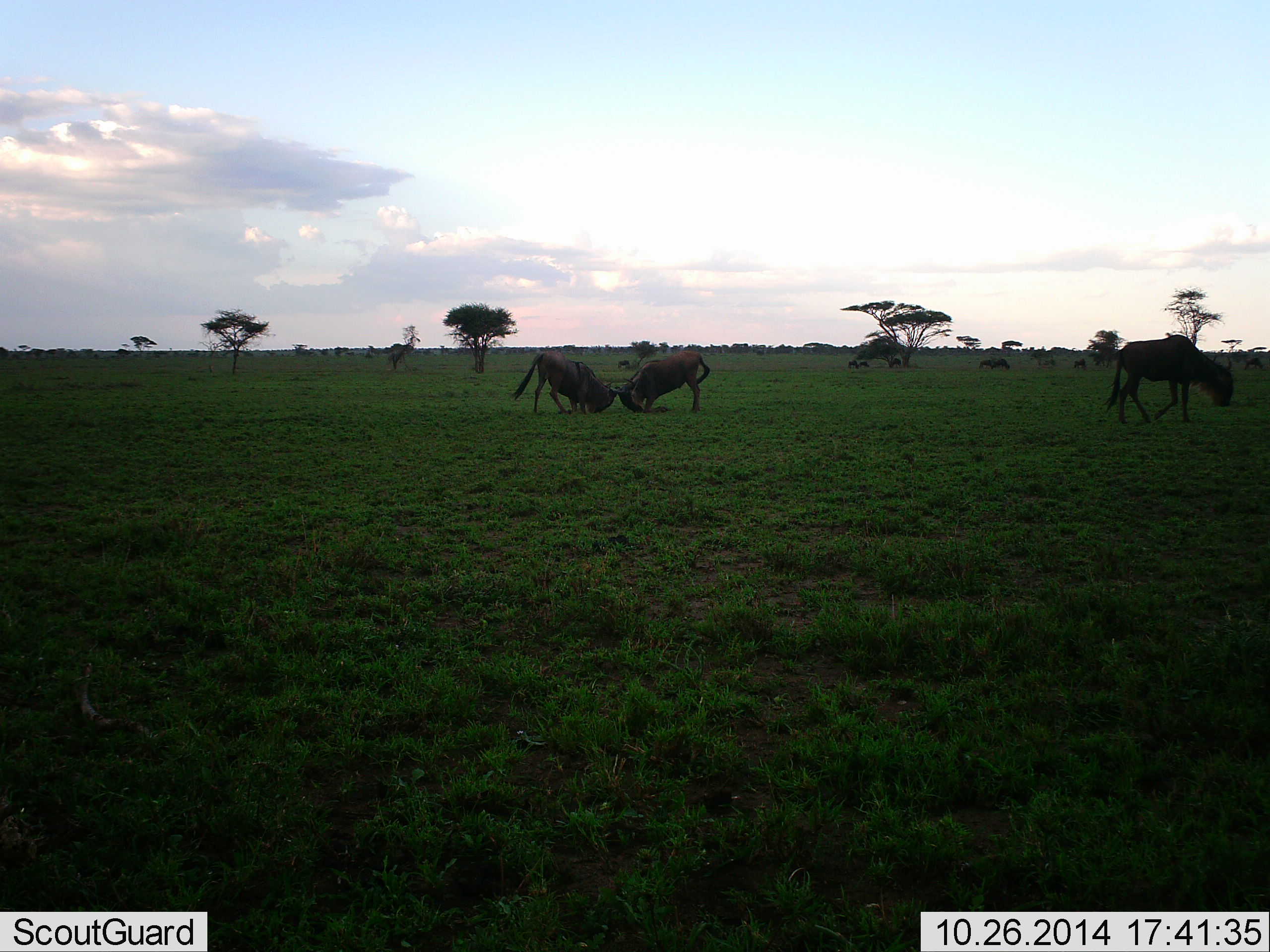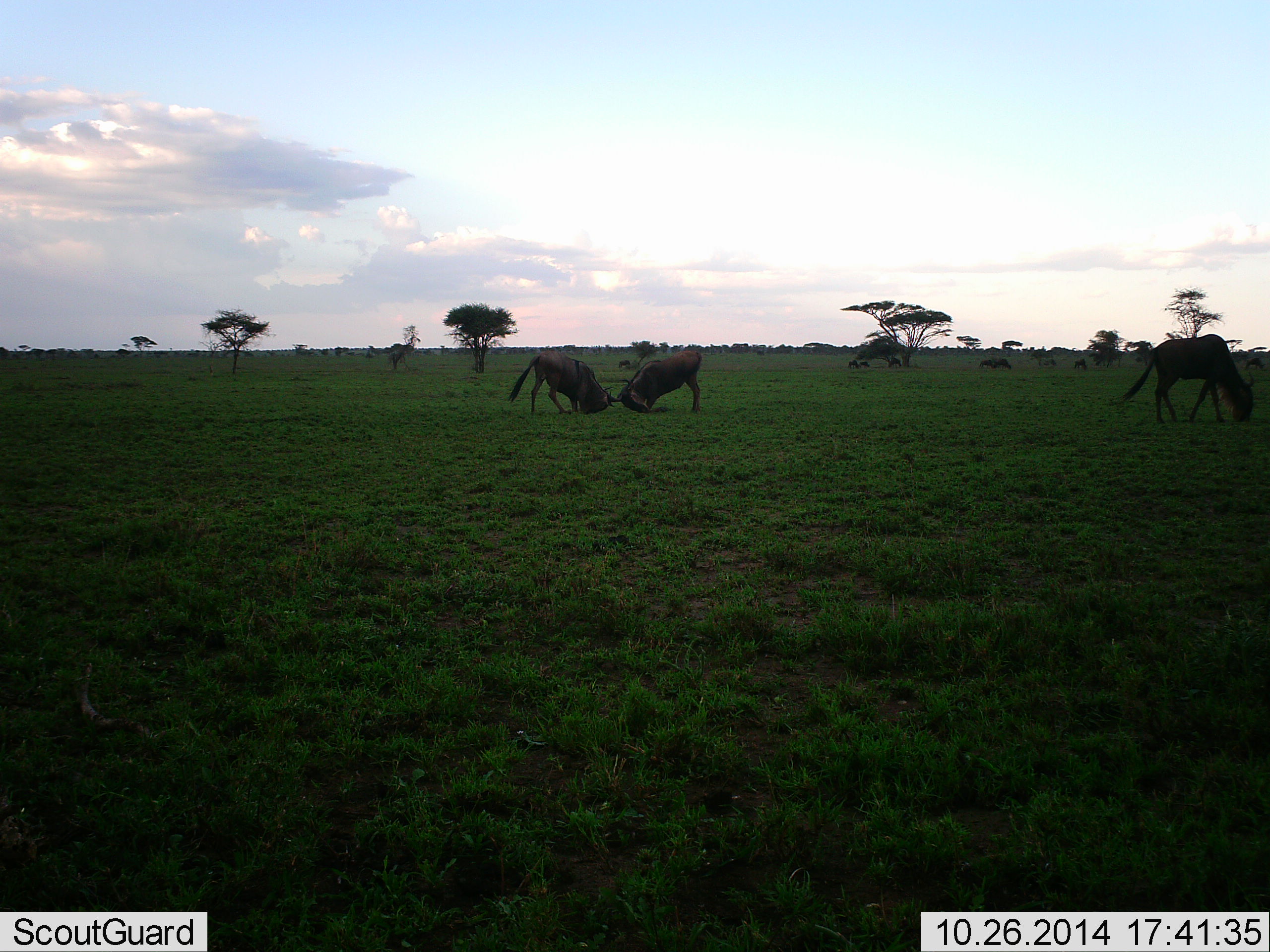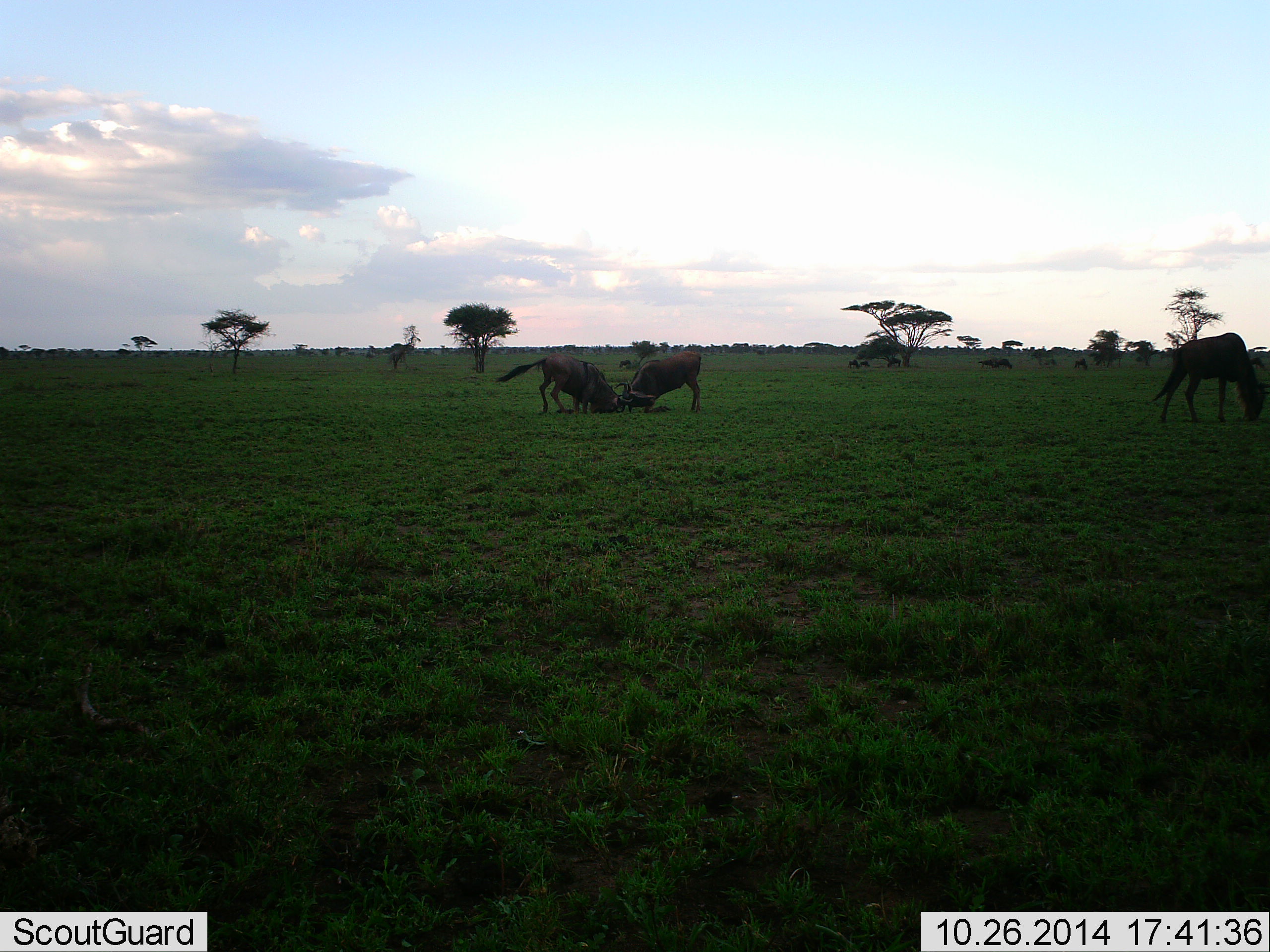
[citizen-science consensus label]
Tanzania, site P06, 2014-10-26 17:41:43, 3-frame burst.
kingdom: Animalia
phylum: Chordata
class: Mammalia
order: Artiodactyla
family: Bovidae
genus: Connochaetes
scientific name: Connochaetes taurinus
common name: blue wildebeest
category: wildebeest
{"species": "wildebeest (blue wildebeest) (Connochaetes taurinus)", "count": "5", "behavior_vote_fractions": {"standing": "30%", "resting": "0%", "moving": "10%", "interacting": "90%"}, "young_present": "0%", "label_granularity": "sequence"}